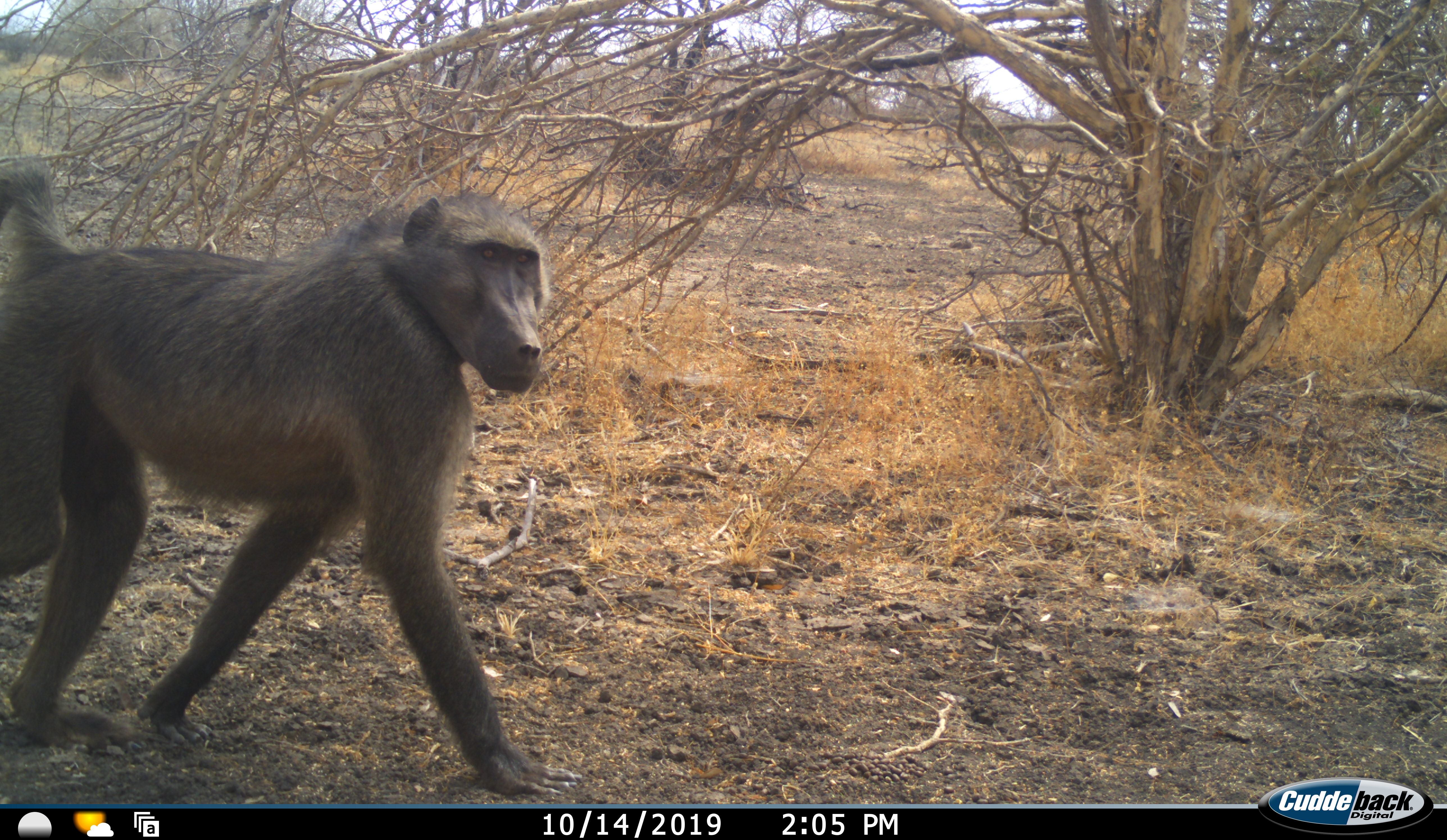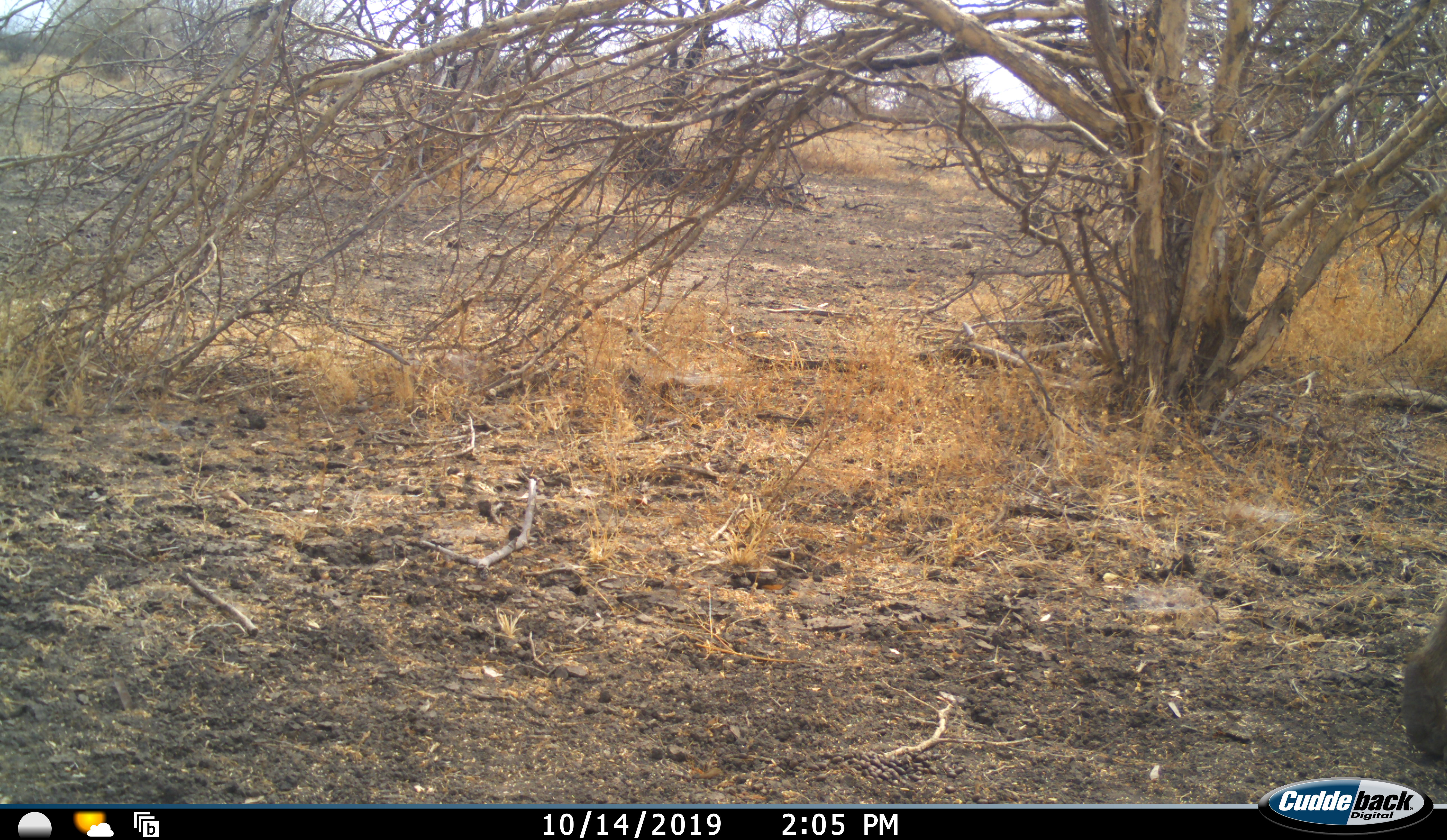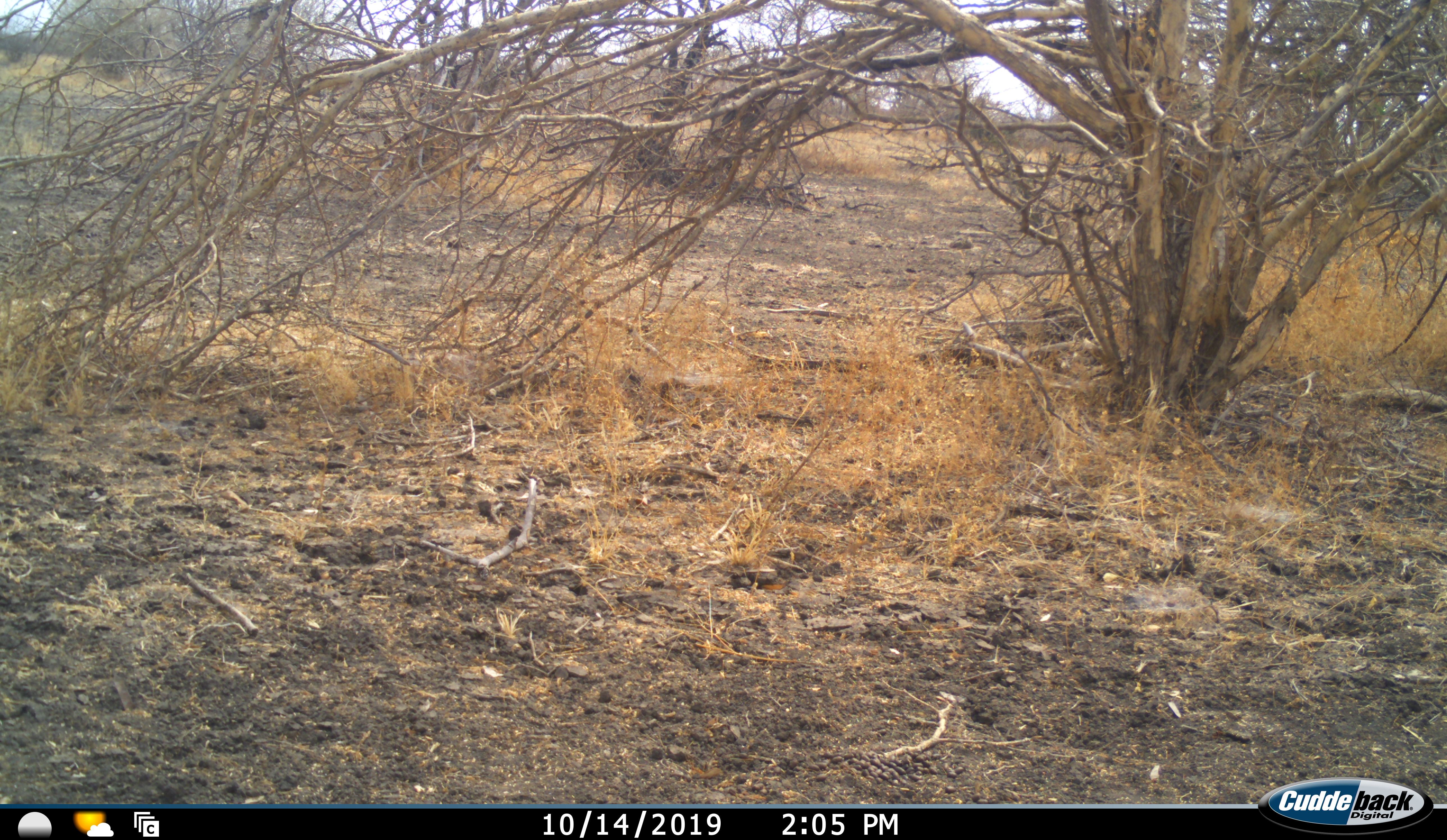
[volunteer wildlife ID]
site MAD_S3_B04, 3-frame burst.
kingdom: Animalia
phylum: Chordata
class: Mammalia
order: Primates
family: Cercopithecidae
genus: Papio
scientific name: Papio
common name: baboon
Baboon (Papio), count 1. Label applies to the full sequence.